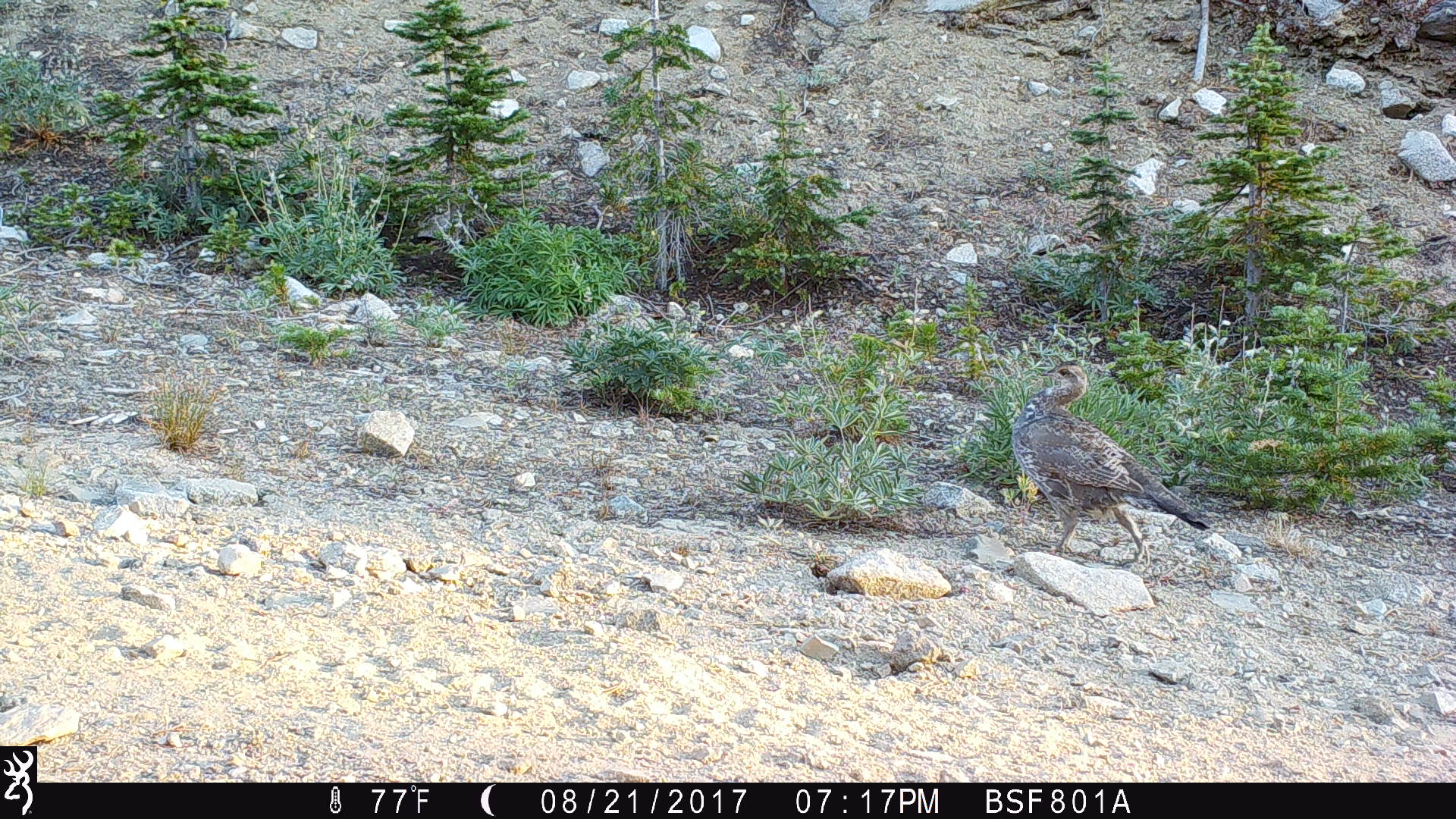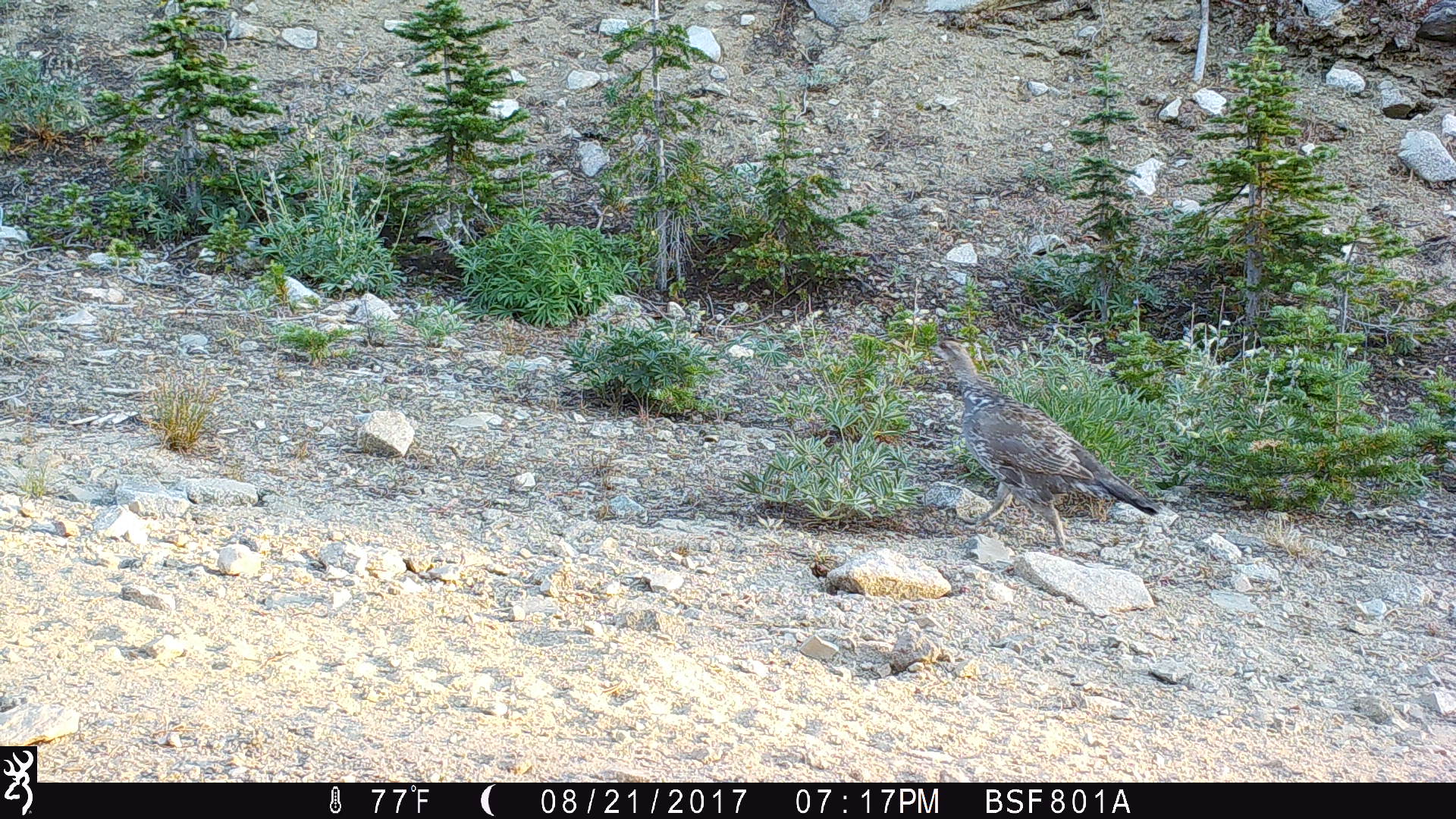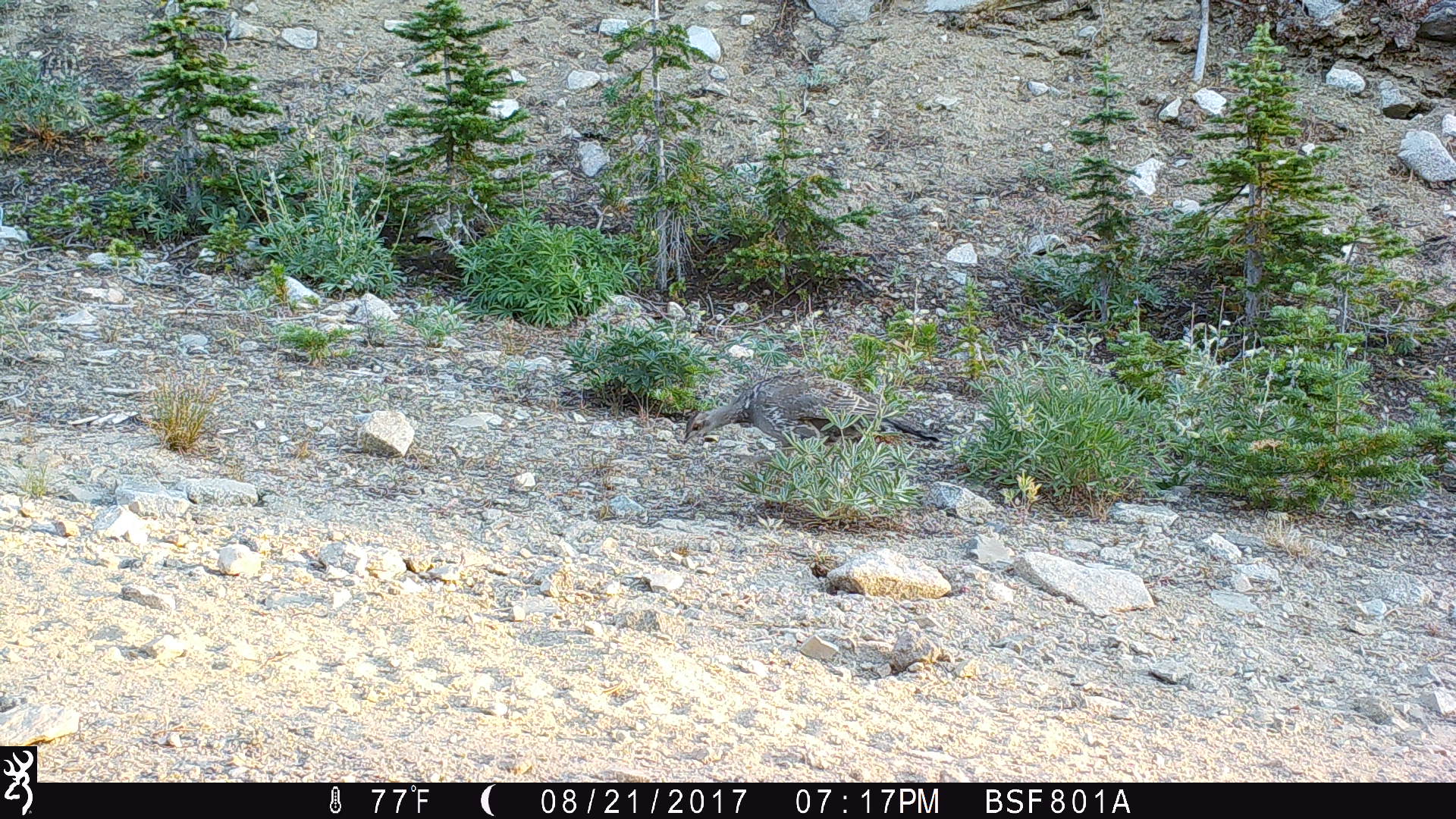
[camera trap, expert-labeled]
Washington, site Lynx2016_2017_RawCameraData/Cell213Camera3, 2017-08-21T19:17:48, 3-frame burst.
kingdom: Animalia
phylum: Chordata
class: Aves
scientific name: Aves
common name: birds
Aves (birds). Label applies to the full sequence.